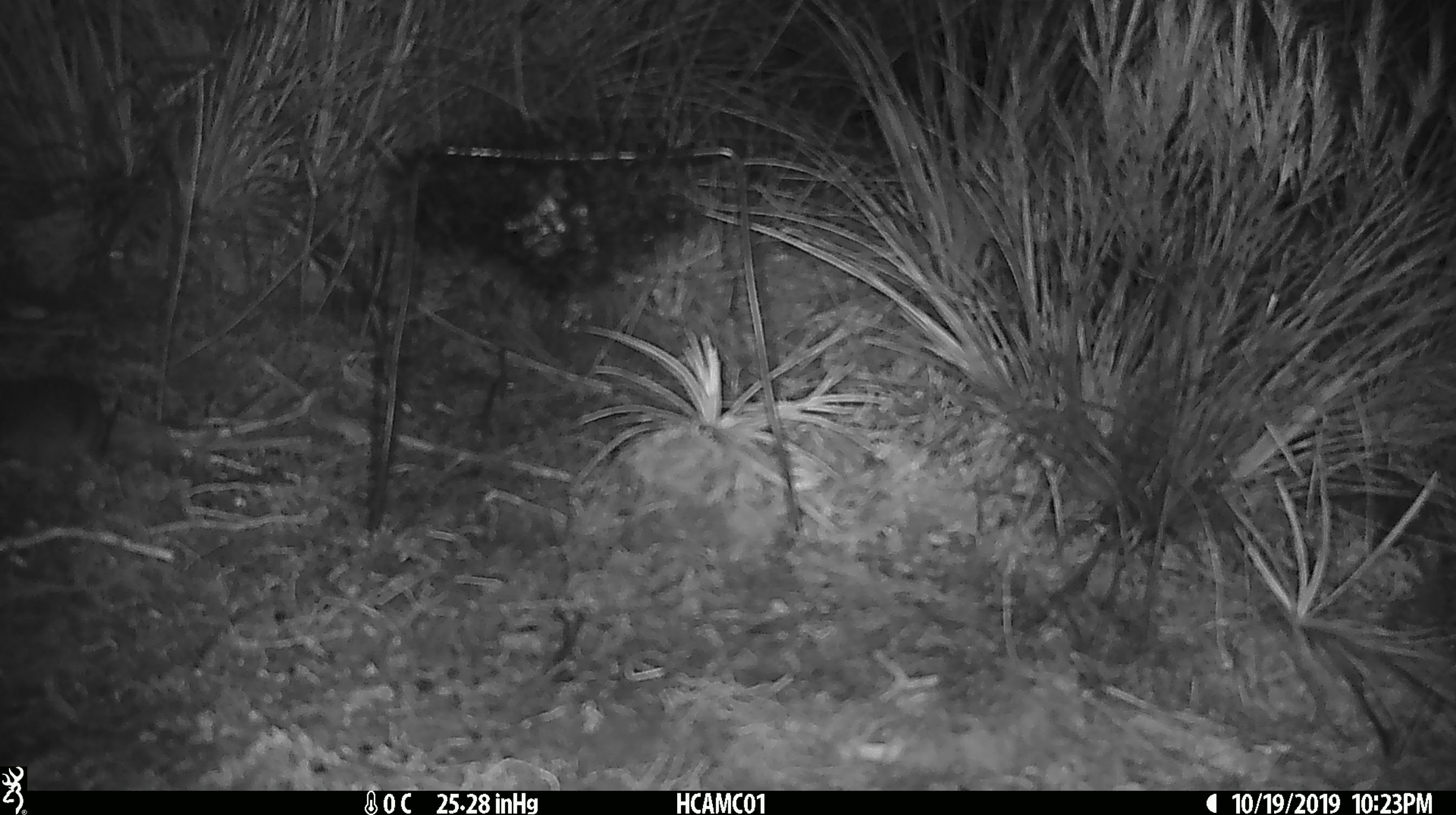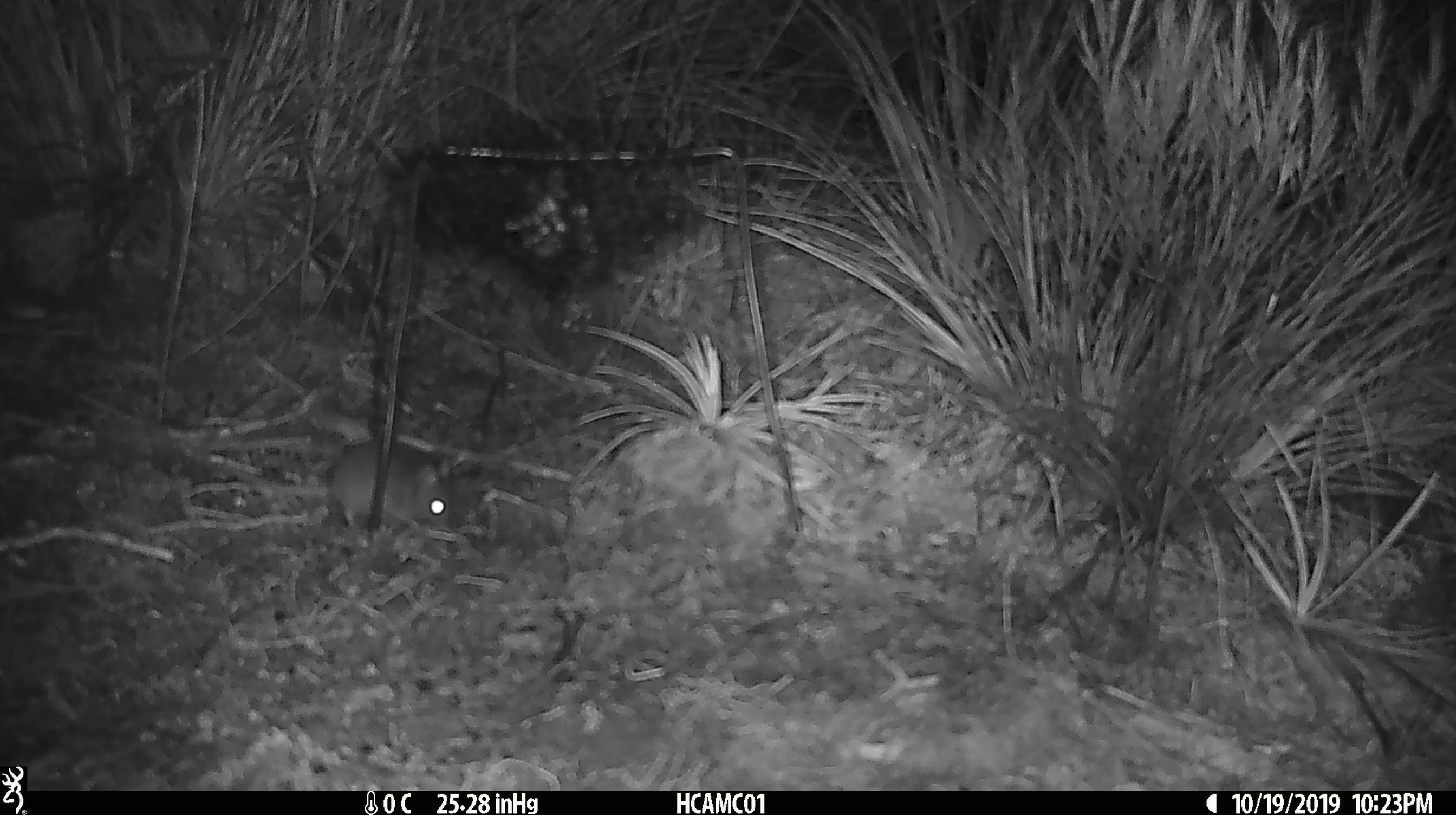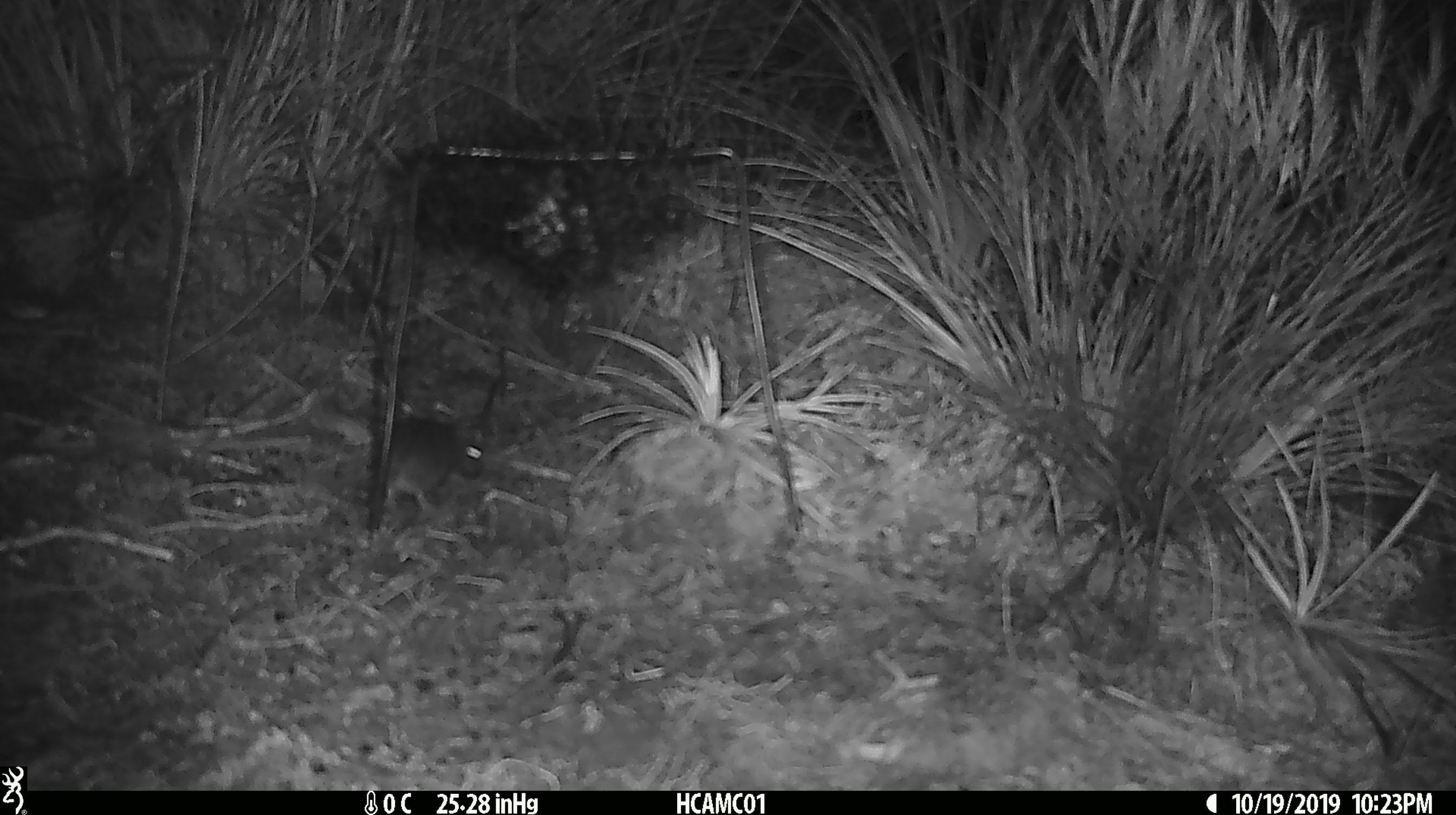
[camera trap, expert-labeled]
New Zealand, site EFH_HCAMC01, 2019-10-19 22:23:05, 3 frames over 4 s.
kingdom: Animalia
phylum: Chordata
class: Mammalia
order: Rodentia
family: Muridae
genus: Mus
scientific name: Mus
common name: mouse